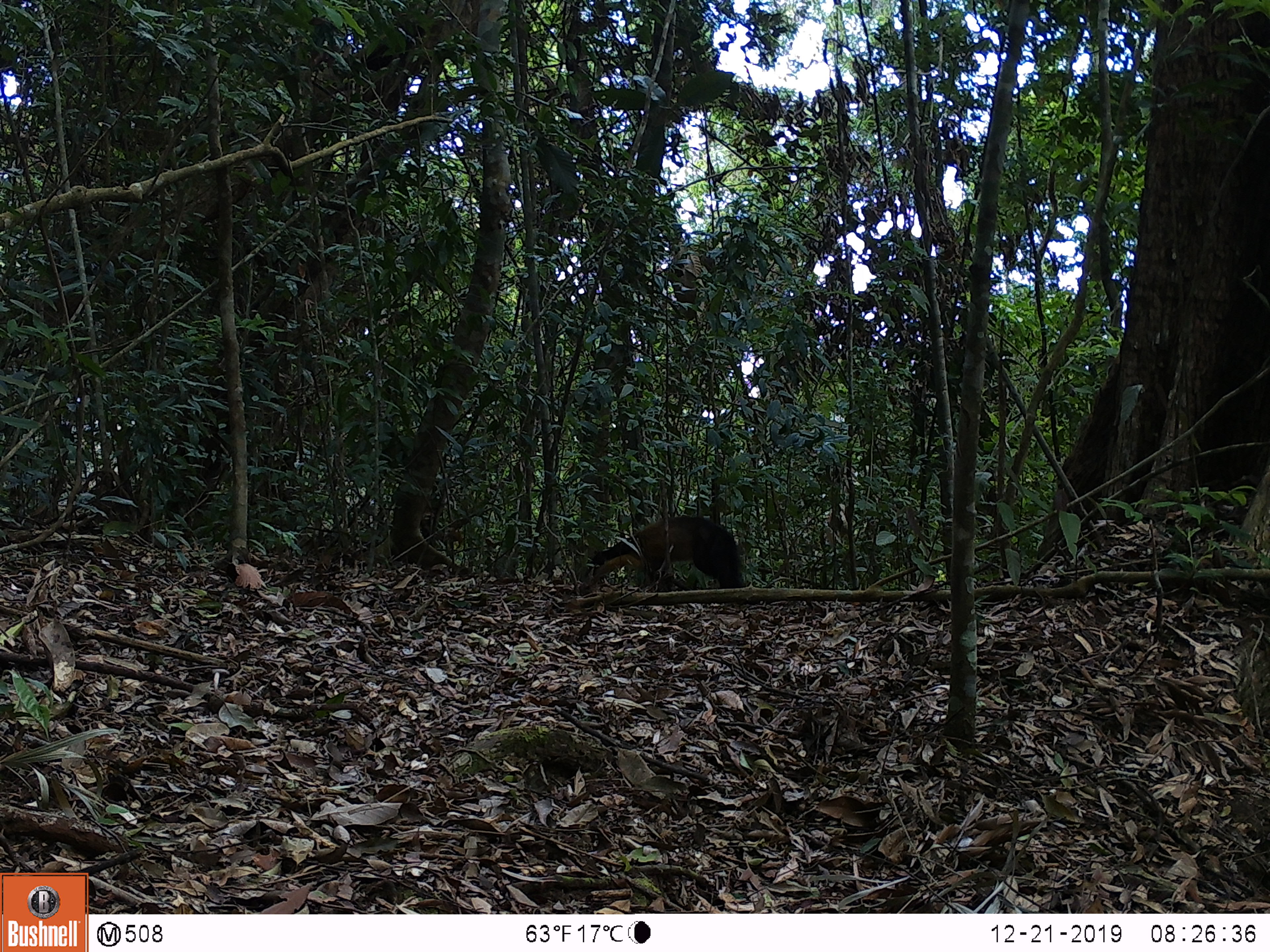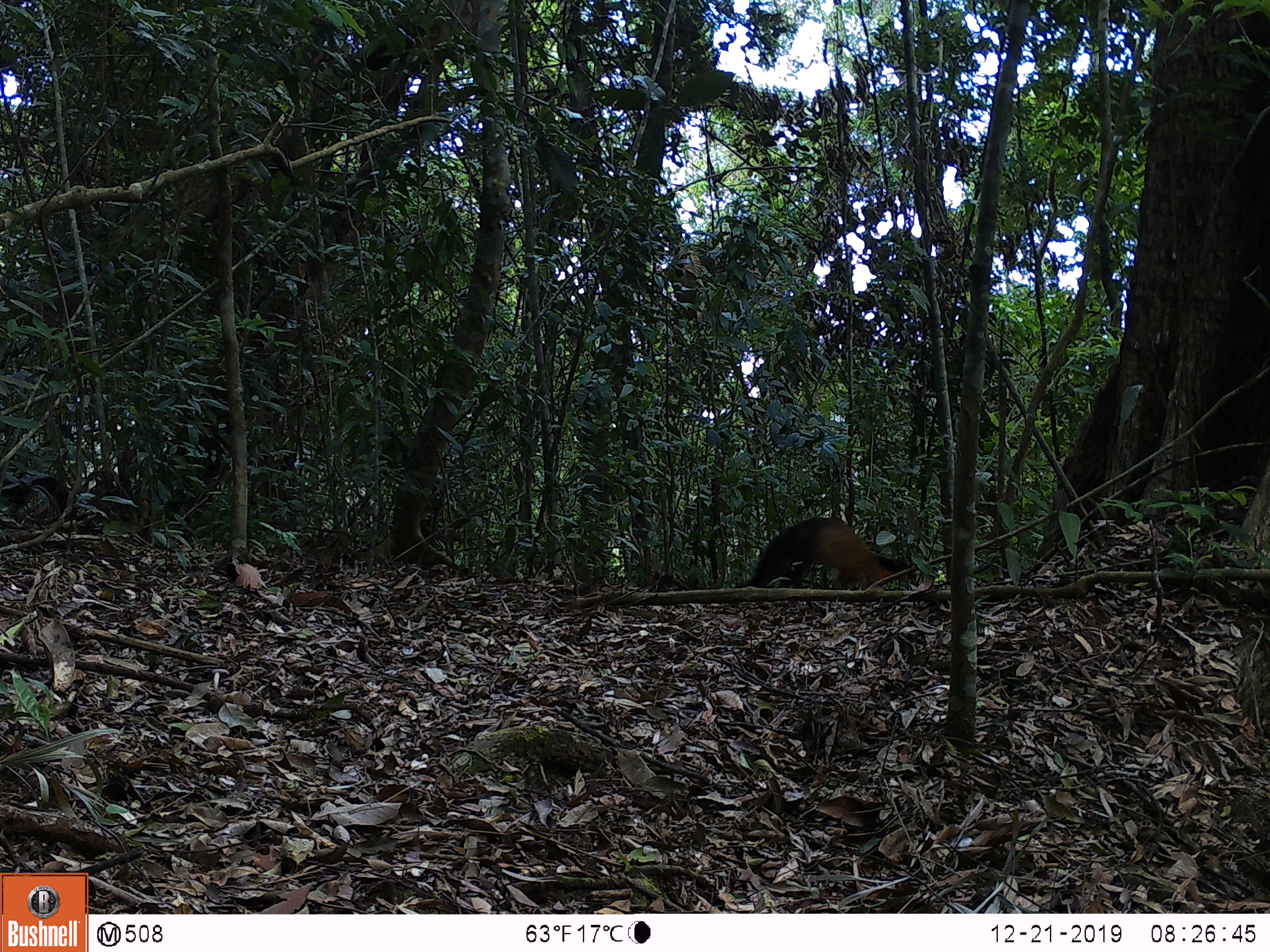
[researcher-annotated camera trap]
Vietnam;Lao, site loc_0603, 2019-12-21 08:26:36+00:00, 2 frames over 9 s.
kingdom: Animalia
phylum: Chordata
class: Mammalia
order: Carnivora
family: Mustelidae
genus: Martes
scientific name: Martes flavigula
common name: yellow-throated marten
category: yellow throated marten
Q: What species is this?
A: Yellow throated marten (yellow-throated marten) (Martes flavigula).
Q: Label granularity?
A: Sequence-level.